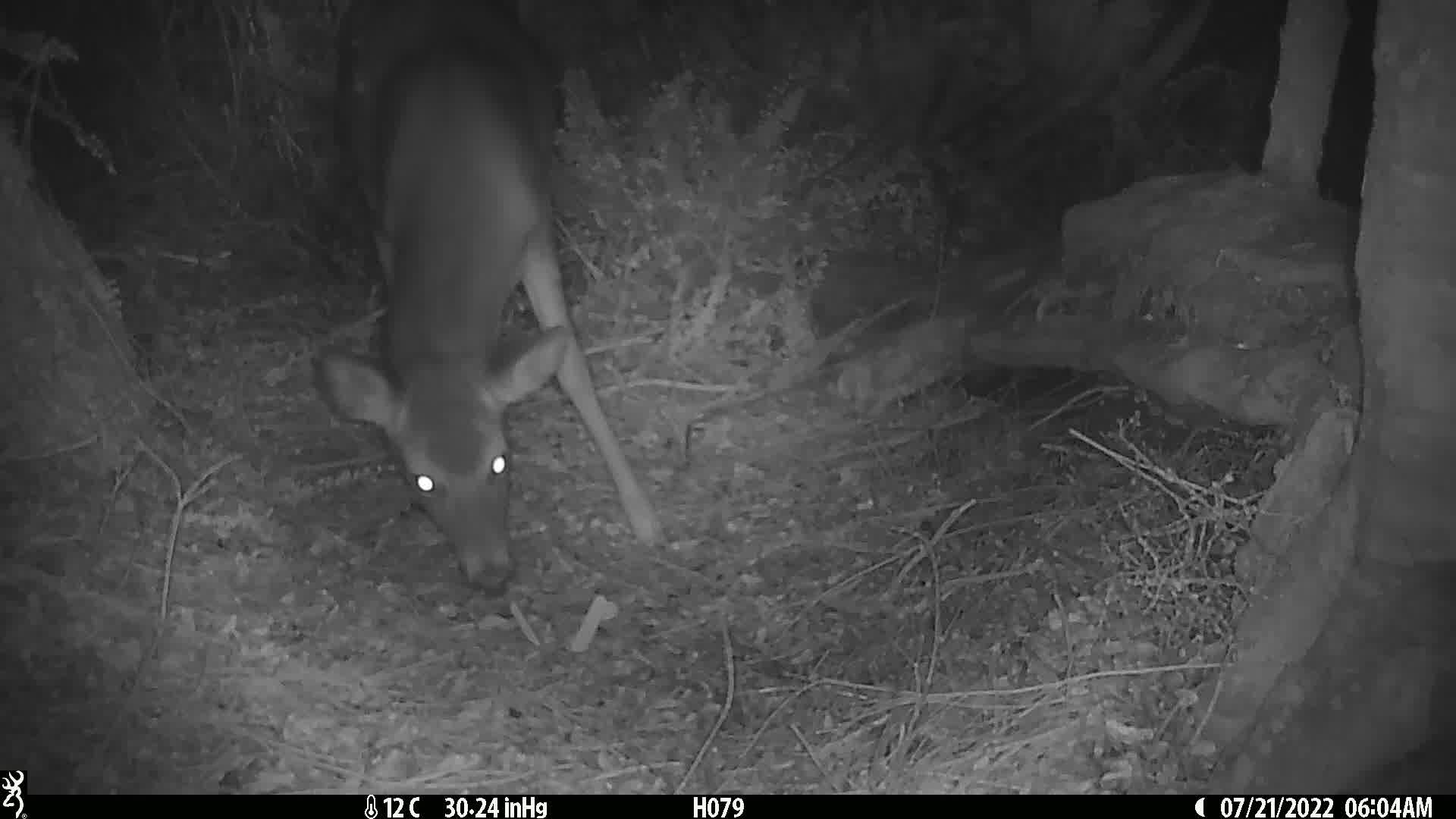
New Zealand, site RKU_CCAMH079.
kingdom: Animalia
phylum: Chordata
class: Mammalia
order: Artiodactyla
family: Cervidae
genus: Odocoileus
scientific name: Odocoileus virginianus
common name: white-tailed deer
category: white tailed deer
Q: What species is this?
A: White tailed deer (white-tailed deer) (Odocoileus virginianus).